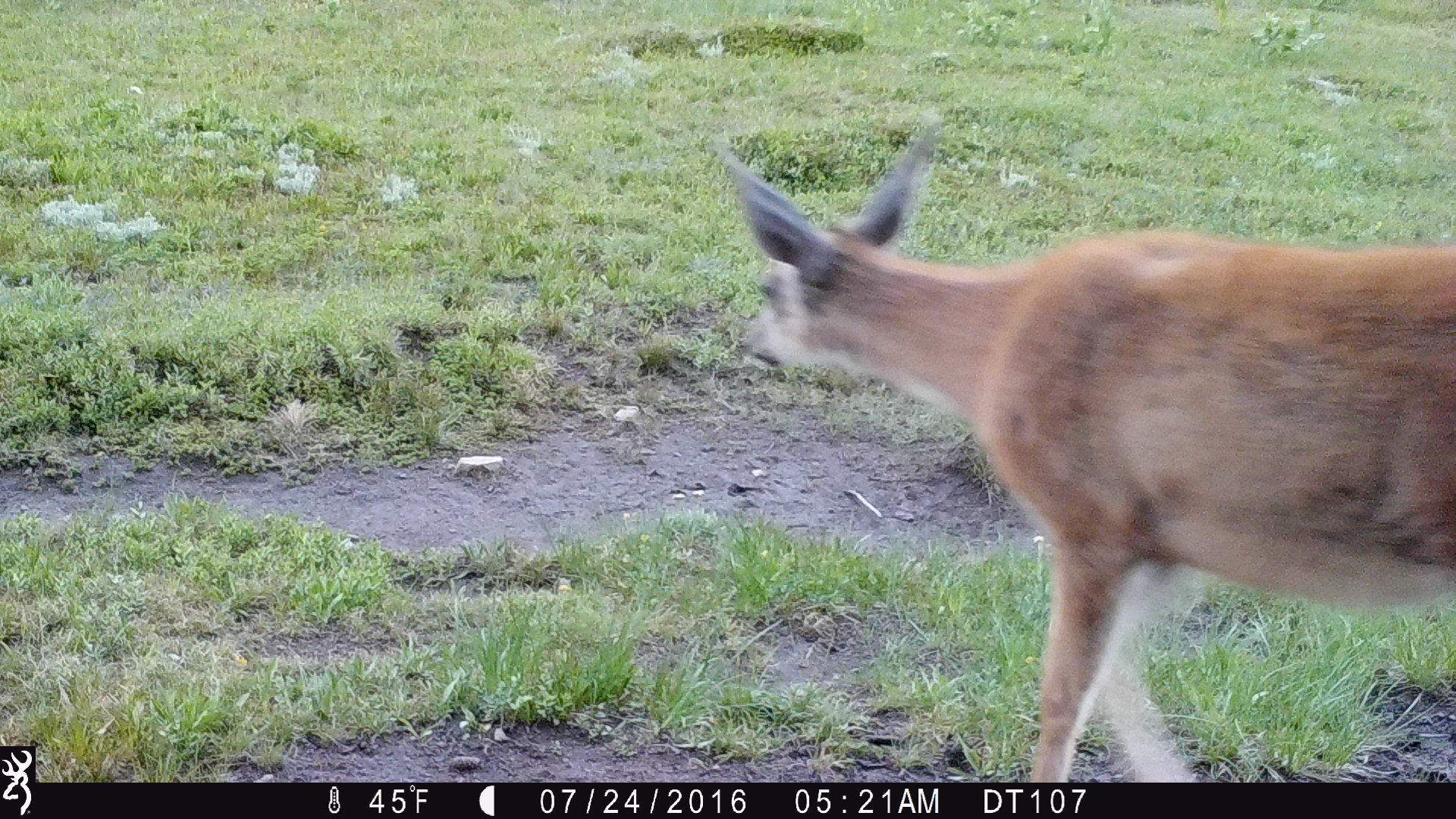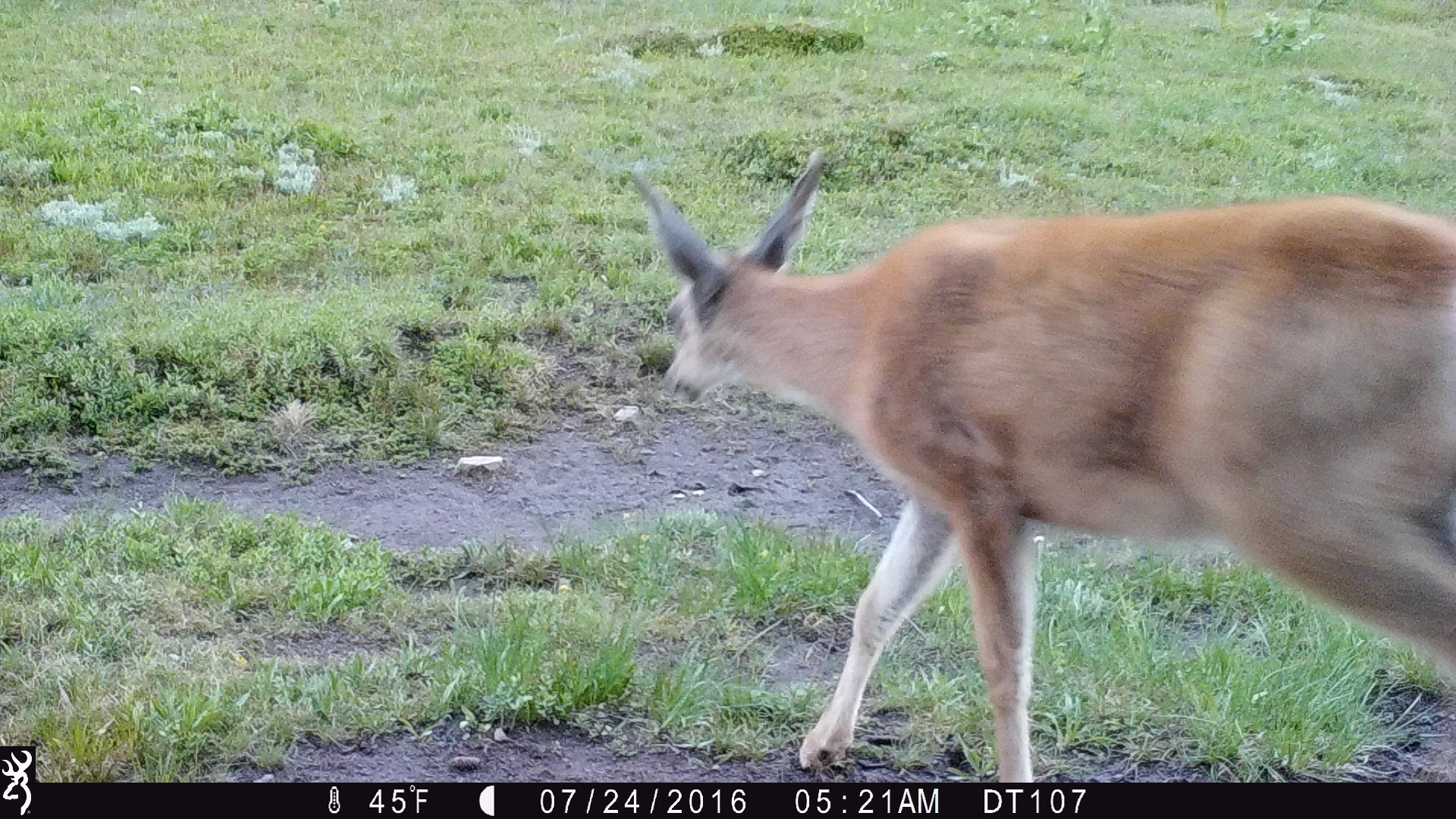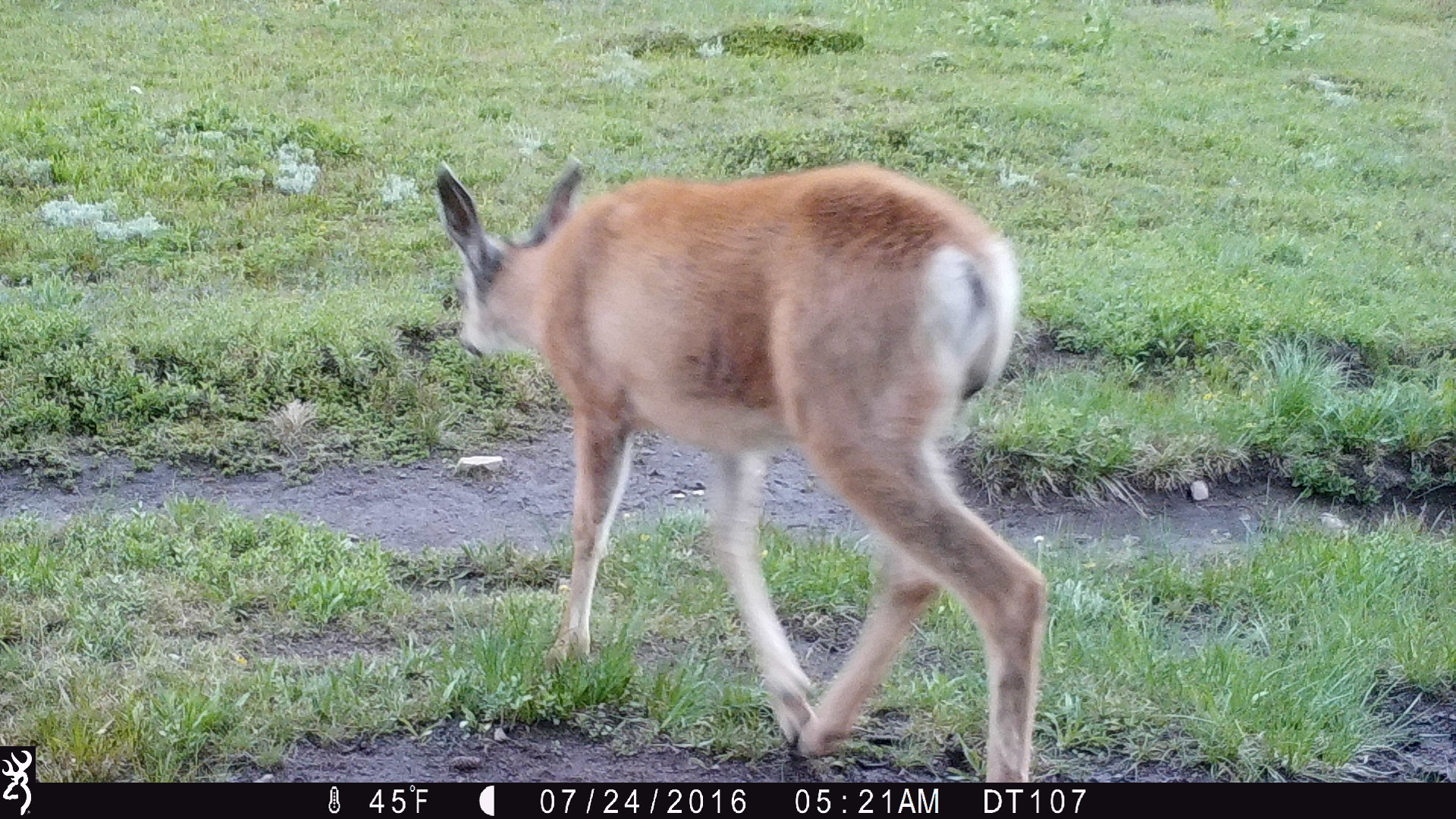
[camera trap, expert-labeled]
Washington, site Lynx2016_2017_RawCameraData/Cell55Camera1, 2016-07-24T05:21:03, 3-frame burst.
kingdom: Animalia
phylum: Chordata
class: Mammalia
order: Artiodactyla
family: Cervidae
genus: Odocoileus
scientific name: Odocoileus hemionus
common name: mule deer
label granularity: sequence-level